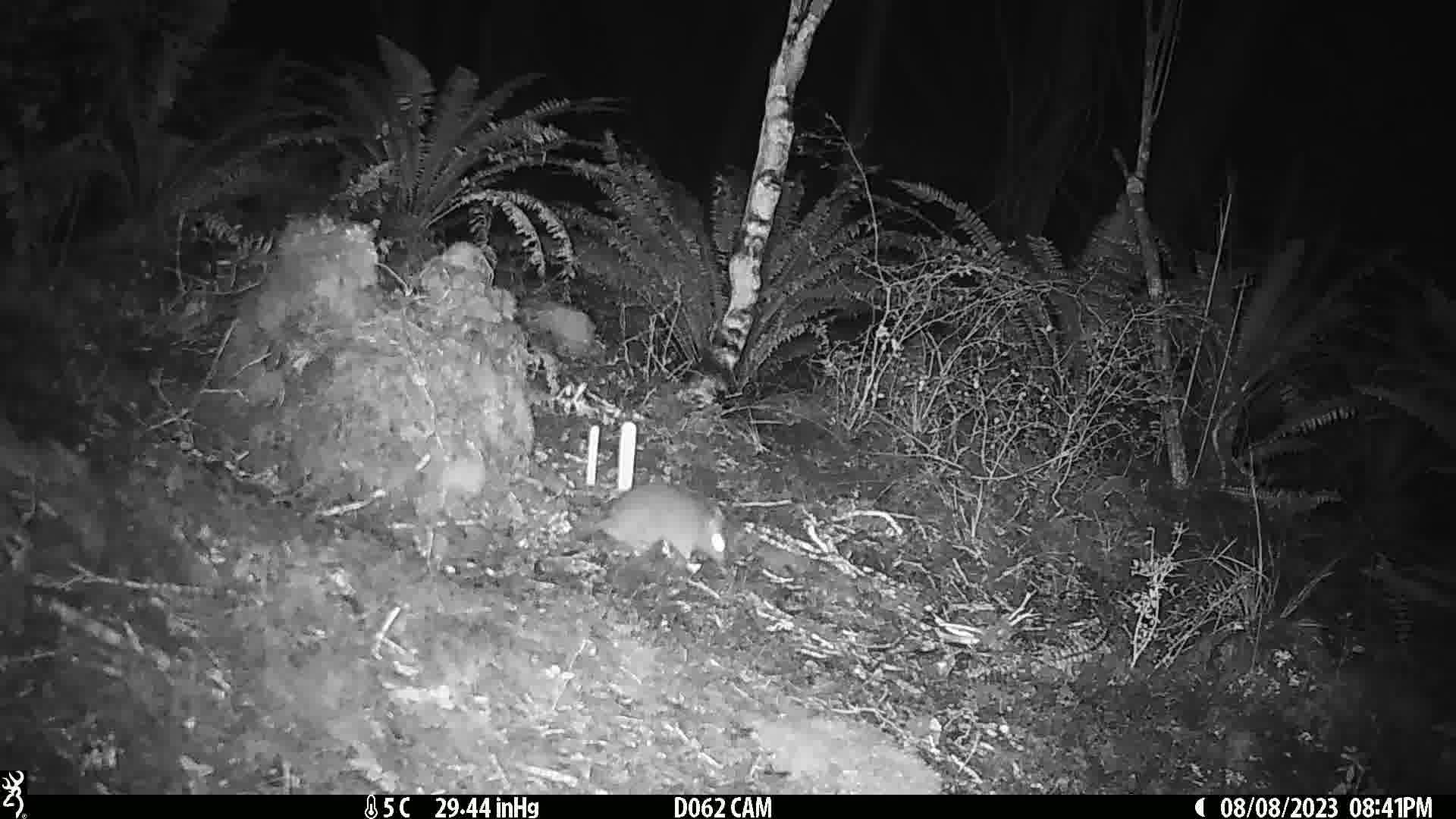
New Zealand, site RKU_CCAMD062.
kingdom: Animalia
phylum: Chordata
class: Mammalia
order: Rodentia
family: Muridae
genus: Rattus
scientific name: Rattus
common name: rat